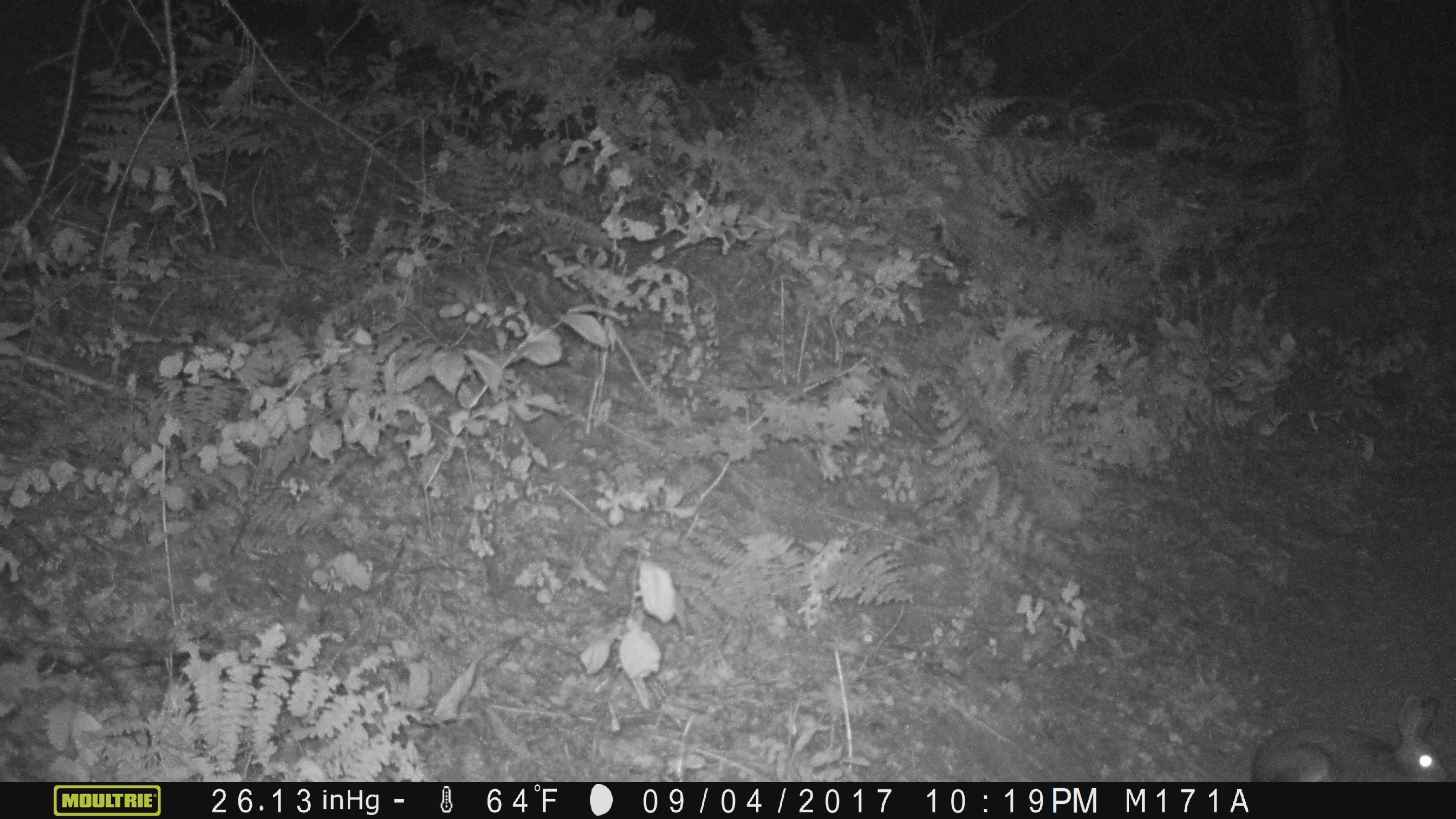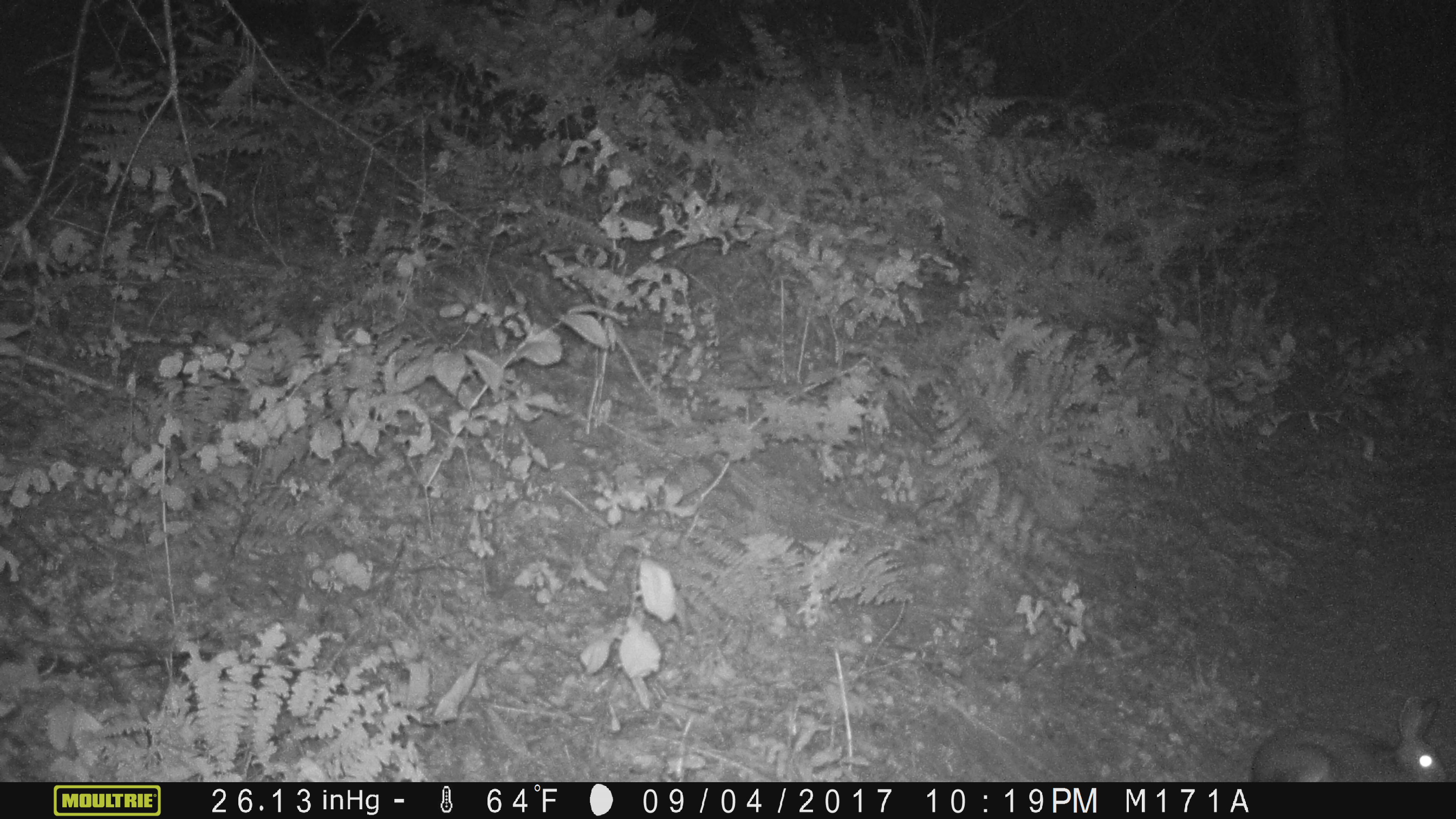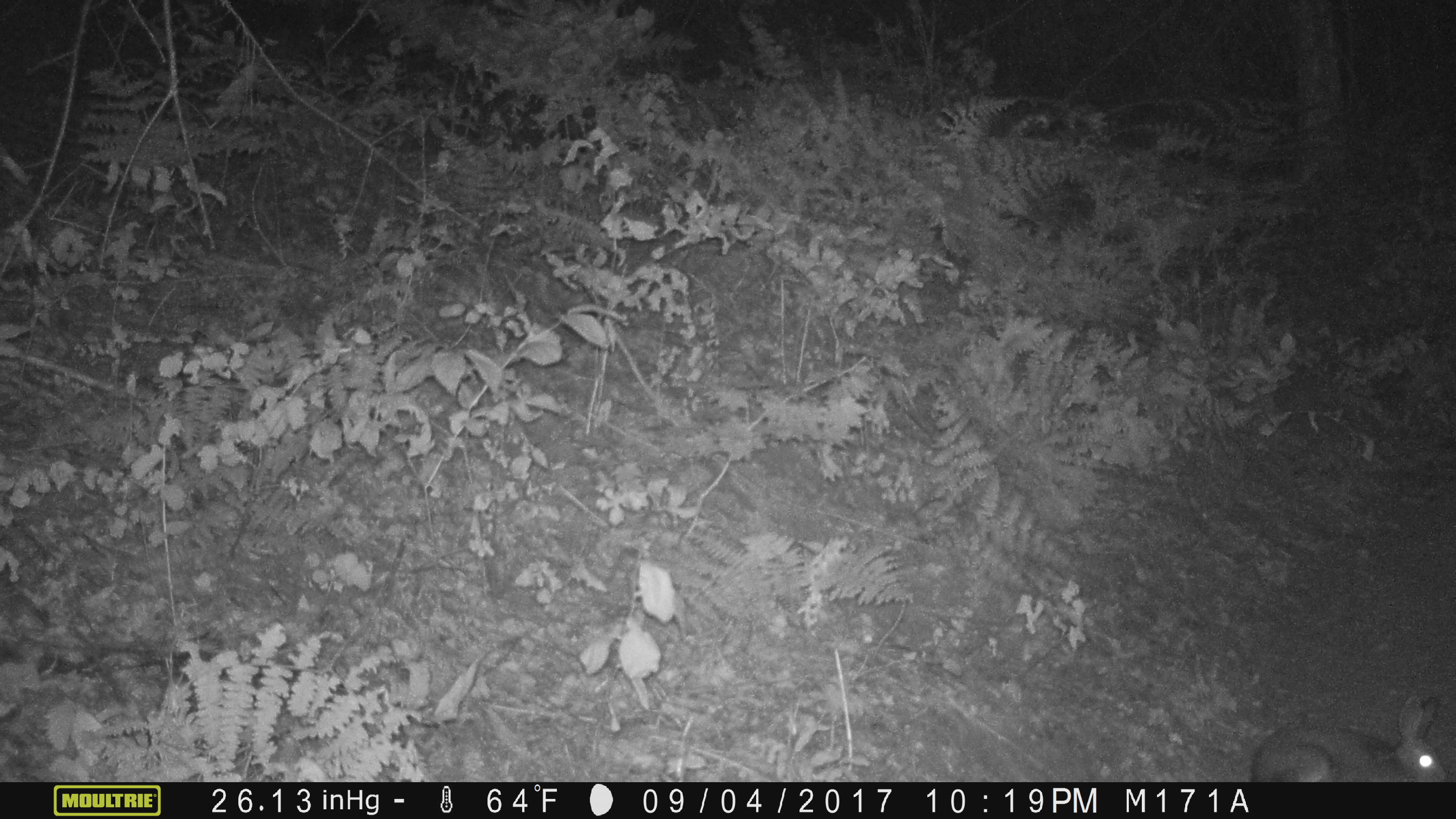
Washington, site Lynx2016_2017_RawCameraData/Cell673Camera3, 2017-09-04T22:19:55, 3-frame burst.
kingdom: Animalia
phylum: Chordata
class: Mammalia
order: Lagomorpha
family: Leporidae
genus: Lepus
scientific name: Lepus americanus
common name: snowshoe hare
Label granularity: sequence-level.